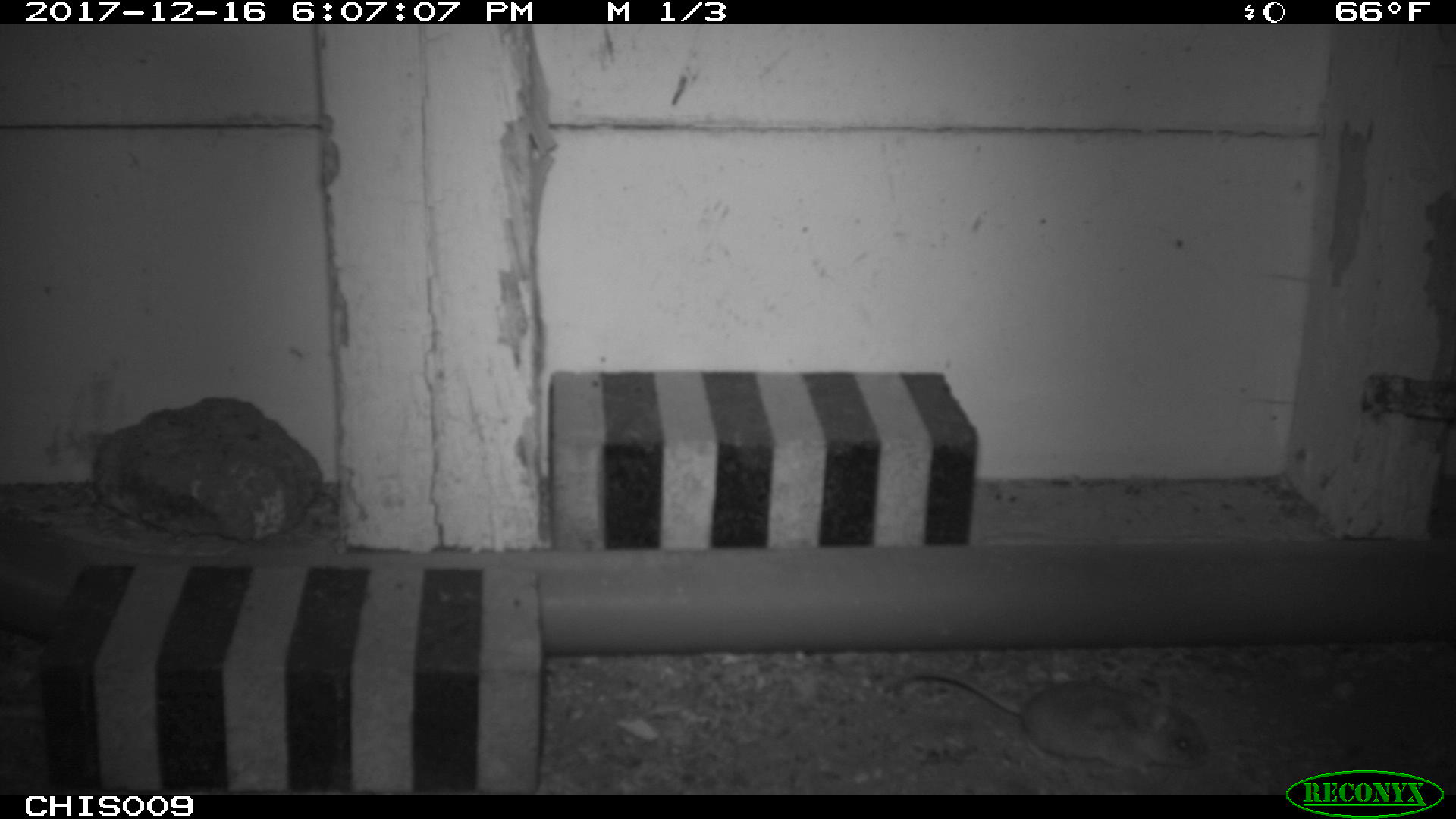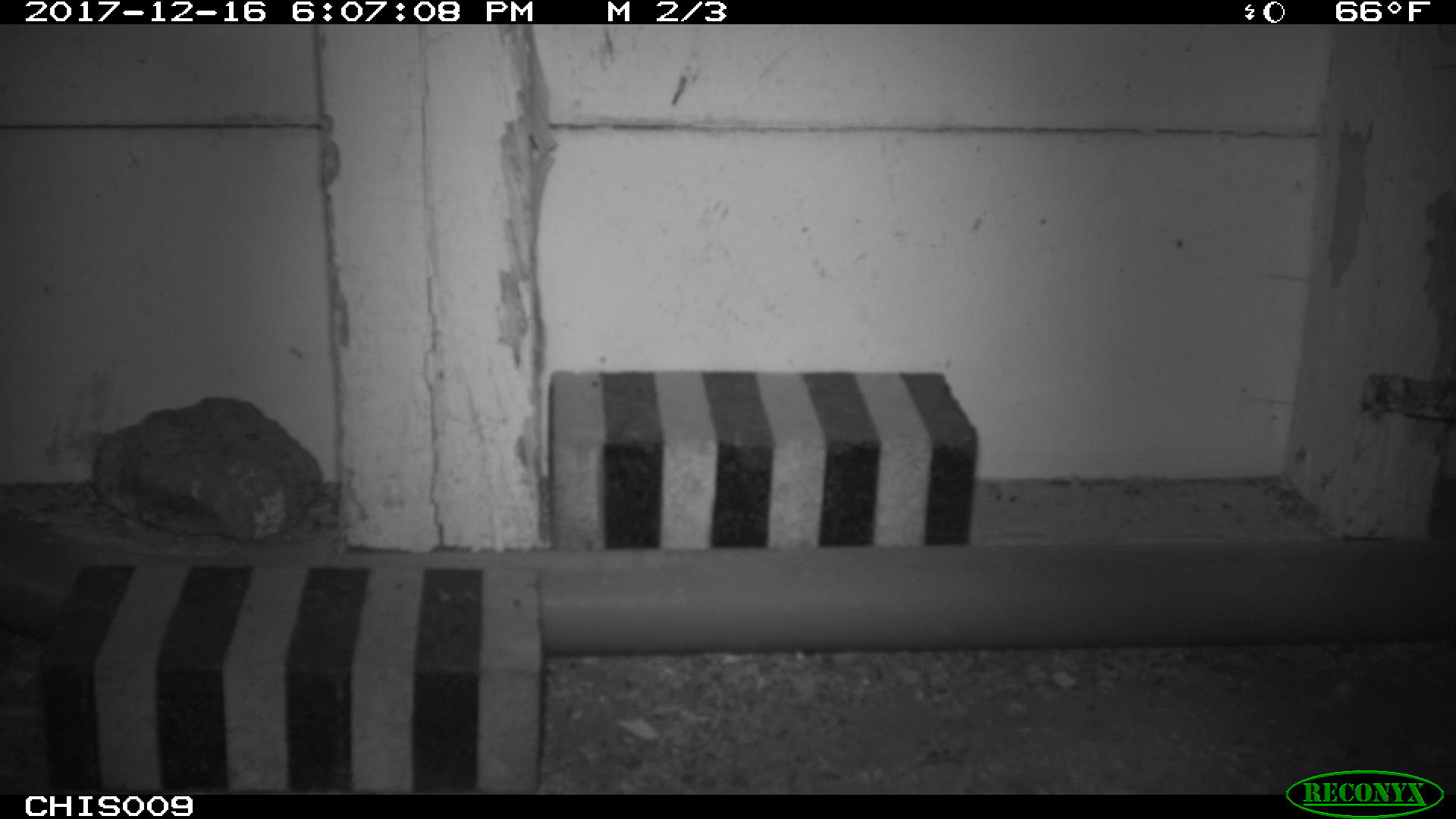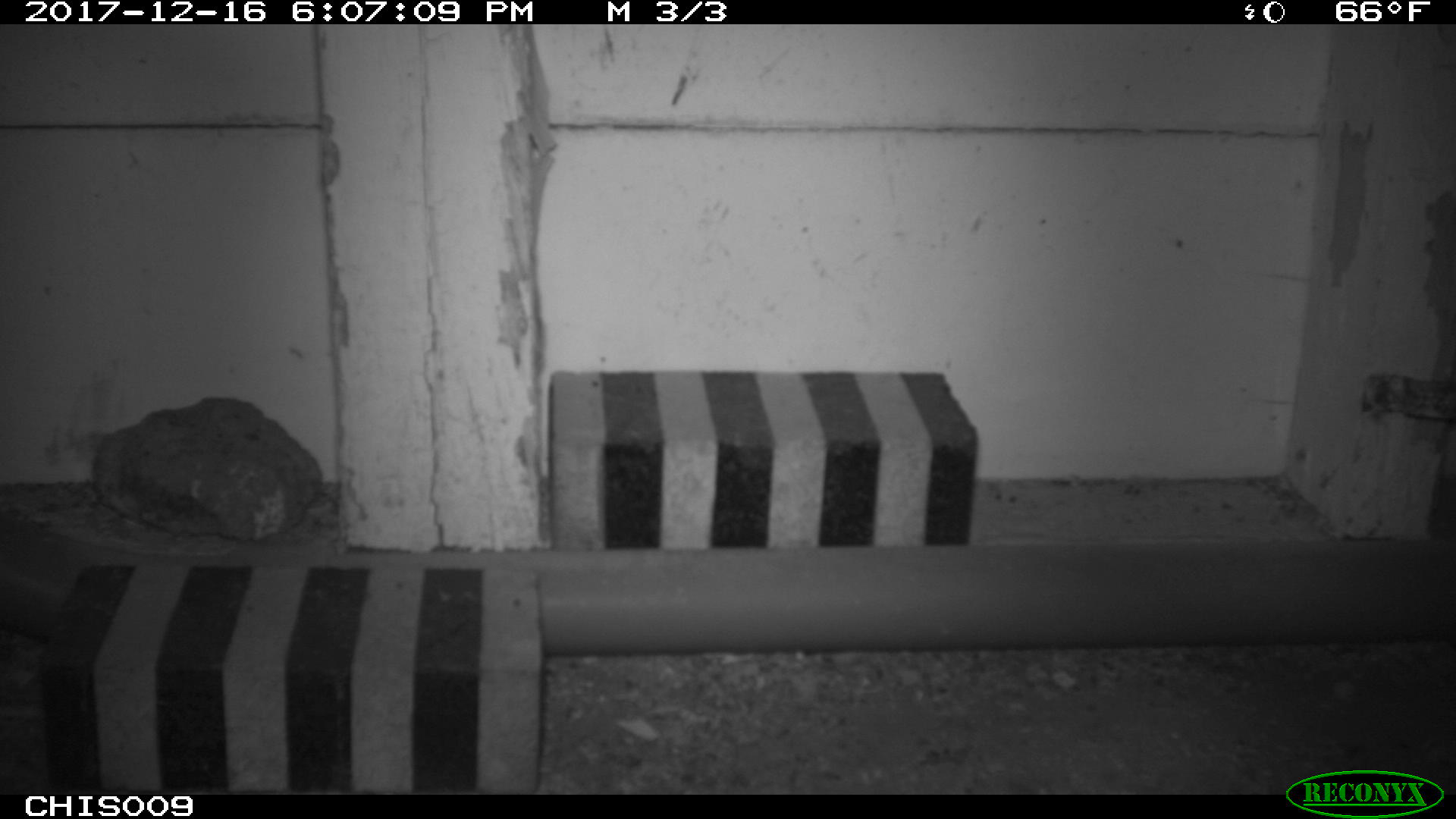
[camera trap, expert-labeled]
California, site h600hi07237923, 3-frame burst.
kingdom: Animalia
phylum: Chordata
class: Aves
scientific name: Aves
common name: bird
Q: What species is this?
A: Bird (Aves).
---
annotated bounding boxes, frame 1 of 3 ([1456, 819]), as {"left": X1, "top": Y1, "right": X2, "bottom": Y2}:
bird: {"left": 884, "top": 670, "right": 1217, "bottom": 777}